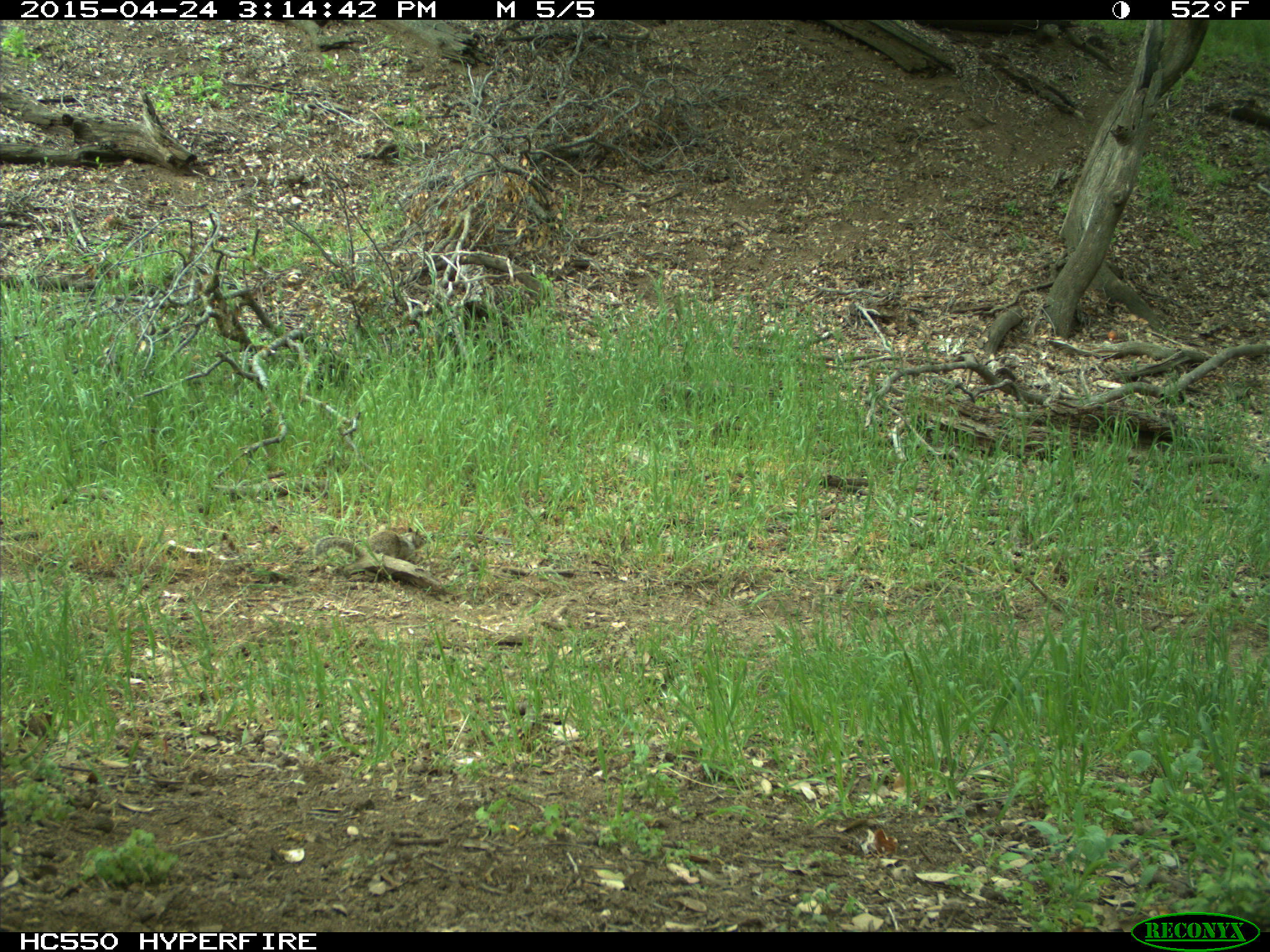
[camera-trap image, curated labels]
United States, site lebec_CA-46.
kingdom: Animalia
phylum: Chordata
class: Mammalia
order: Rodentia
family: Sciuridae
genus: Otospermophilus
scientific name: Otospermophilus beecheyi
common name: california ground squirrel